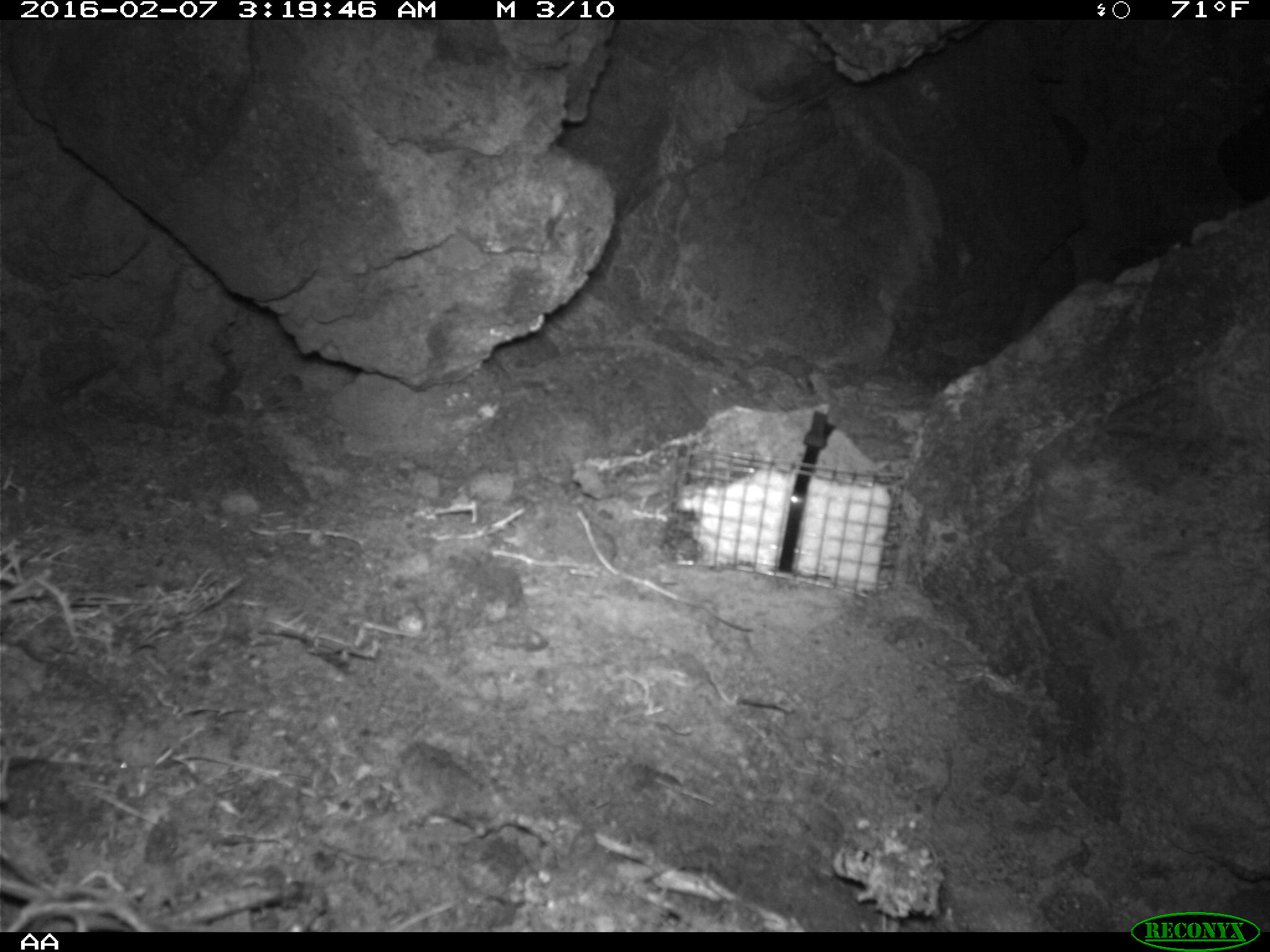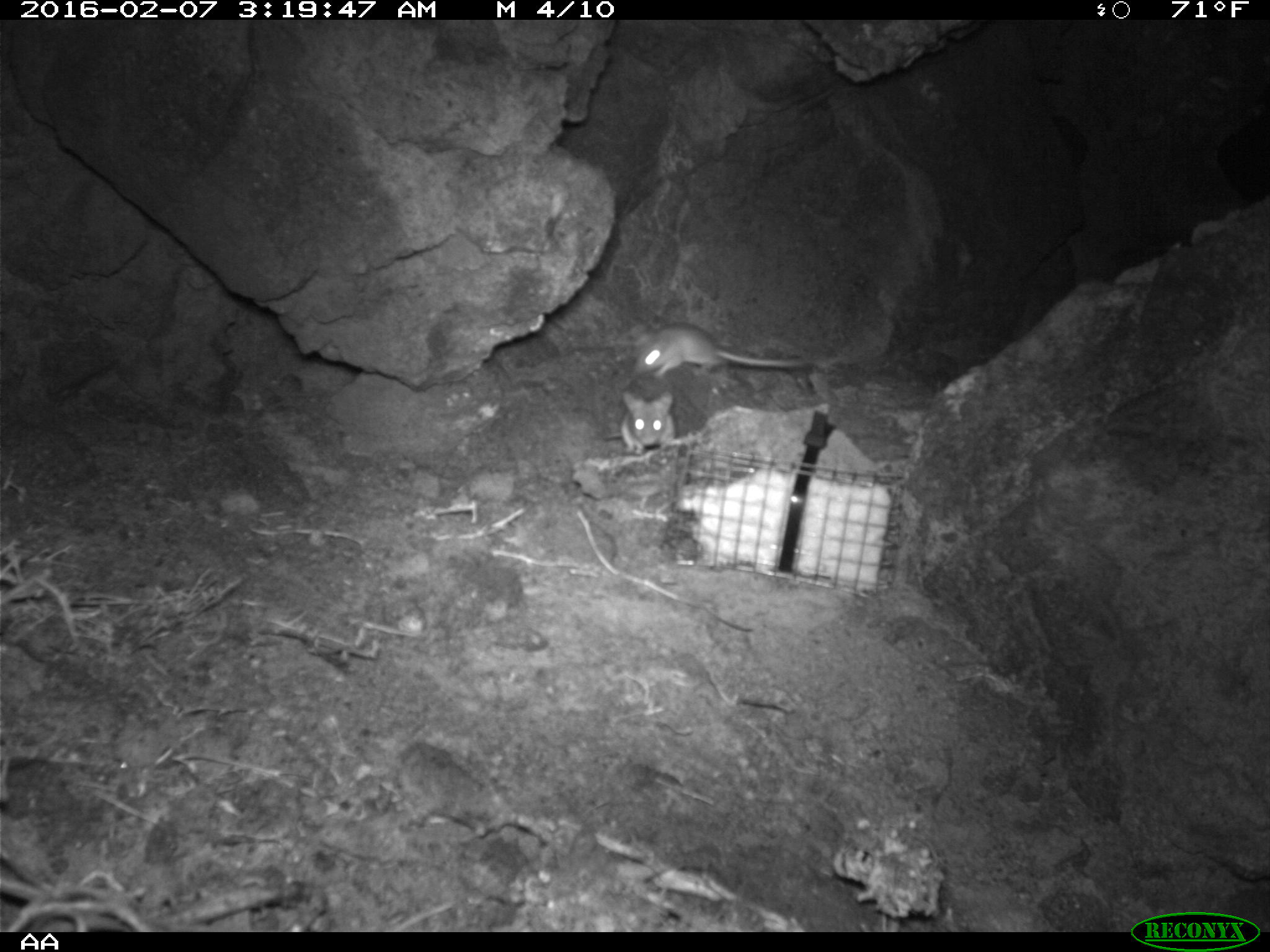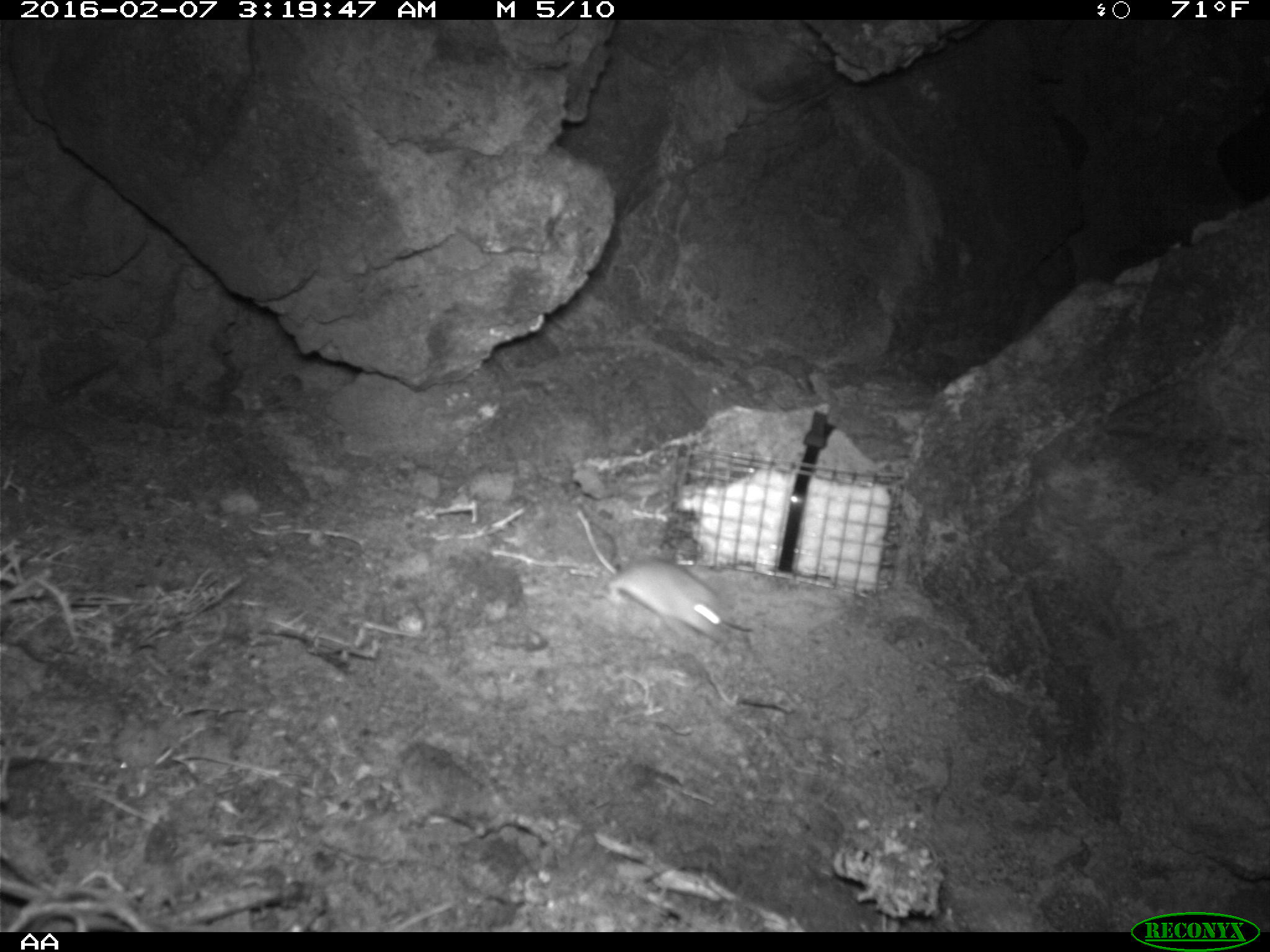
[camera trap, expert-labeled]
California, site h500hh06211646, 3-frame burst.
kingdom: Animalia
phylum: Chordata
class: Mammalia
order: Rodentia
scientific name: Rodentia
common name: rodent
Rodent (Rodentia).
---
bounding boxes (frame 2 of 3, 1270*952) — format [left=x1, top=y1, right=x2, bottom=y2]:
rodent: [left=633, top=323, right=809, bottom=377]; [left=620, top=390, right=681, bottom=454]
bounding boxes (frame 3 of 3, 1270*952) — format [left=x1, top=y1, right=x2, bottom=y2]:
rodent: [left=575, top=509, right=734, bottom=642]